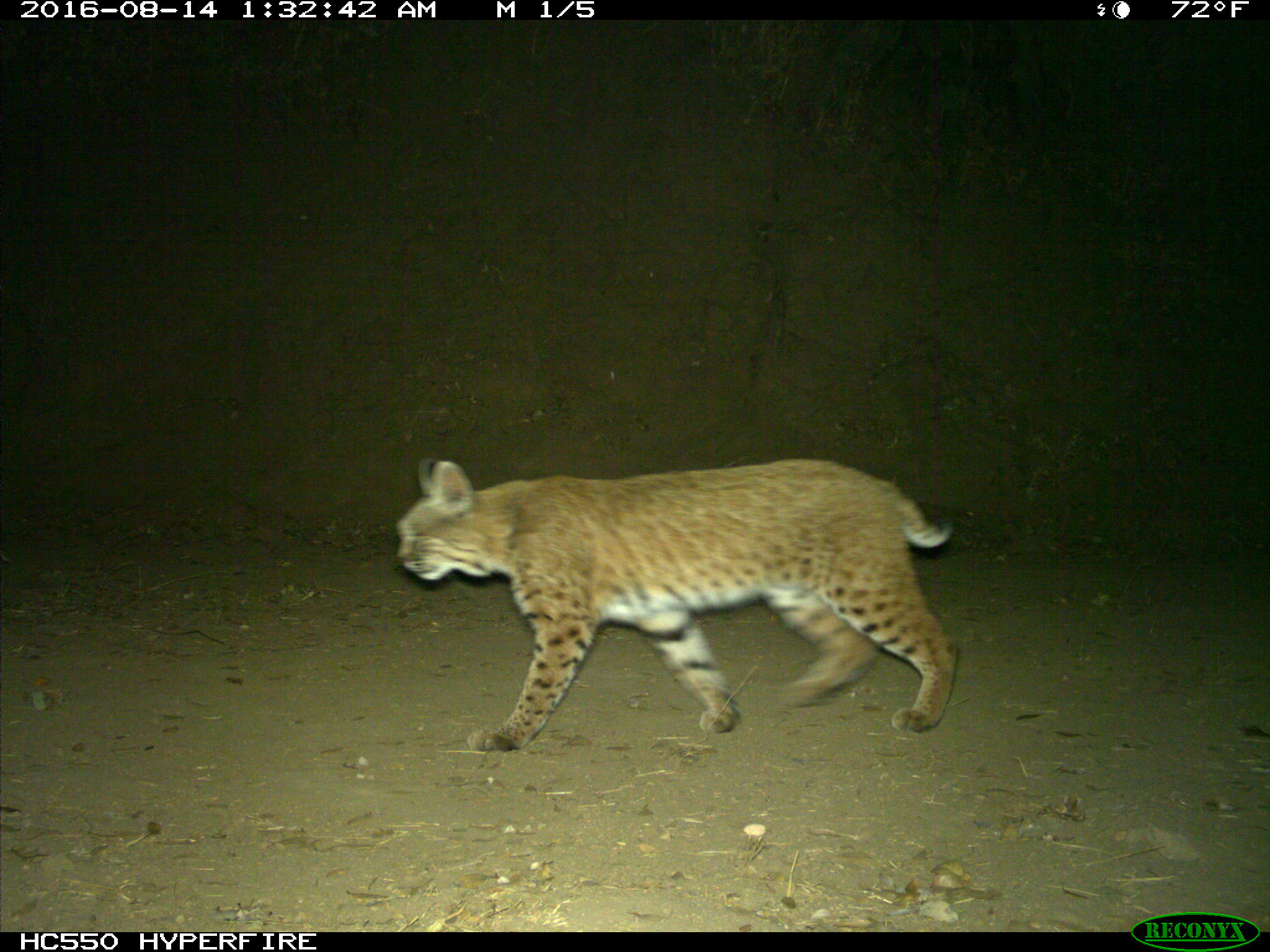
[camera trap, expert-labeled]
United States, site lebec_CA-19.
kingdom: Animalia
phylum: Chordata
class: Mammalia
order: Carnivora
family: Felidae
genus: Lynx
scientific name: Lynx rufus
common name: bobcat